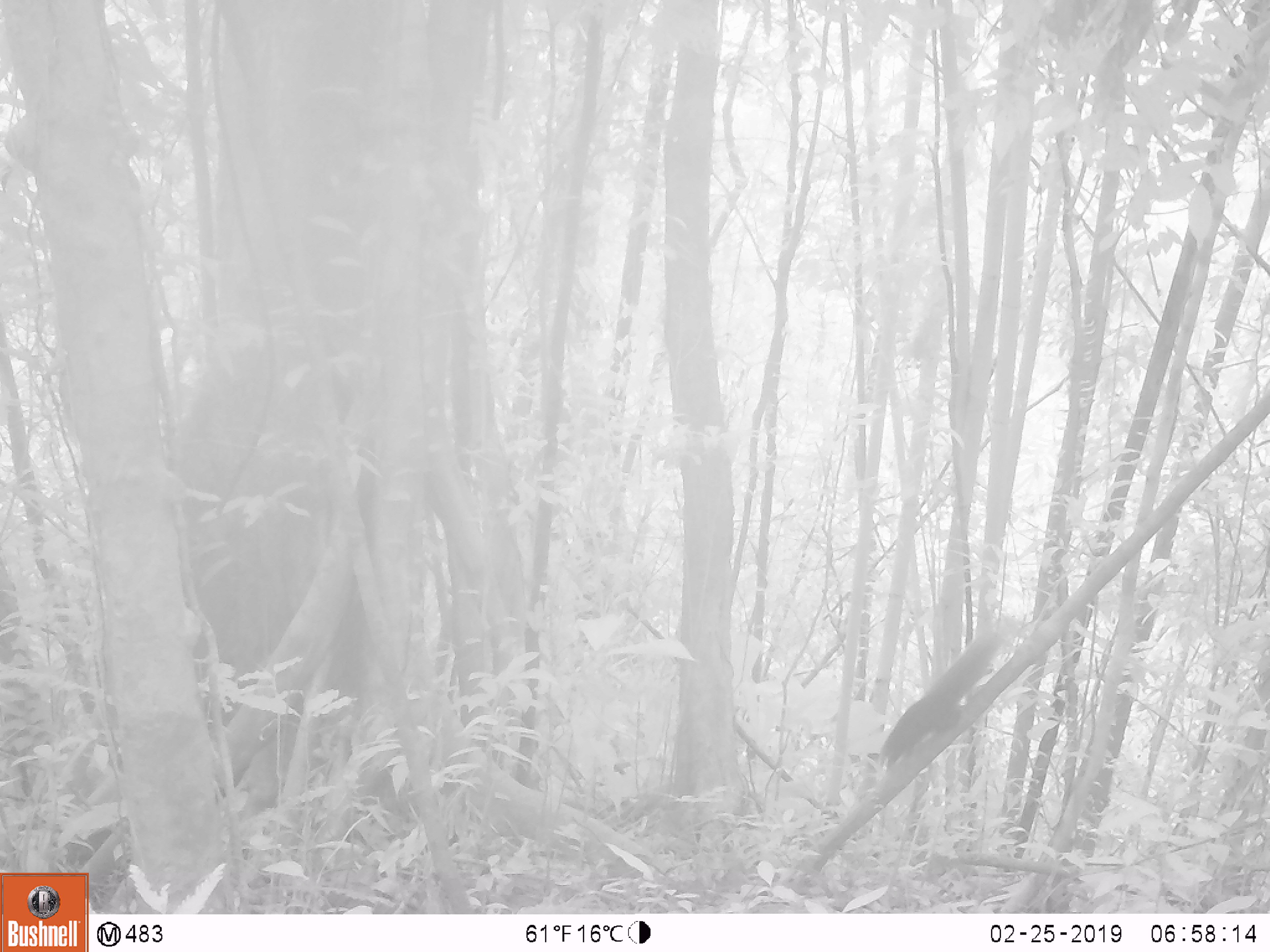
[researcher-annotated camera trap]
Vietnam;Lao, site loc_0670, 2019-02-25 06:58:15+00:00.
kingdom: Animalia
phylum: Chordata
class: Mammalia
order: Rodentia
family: Sciuridae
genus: Callosciurus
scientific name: Callosciurus erythraeus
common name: pallas's squirrel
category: pallass squirrel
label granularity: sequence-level